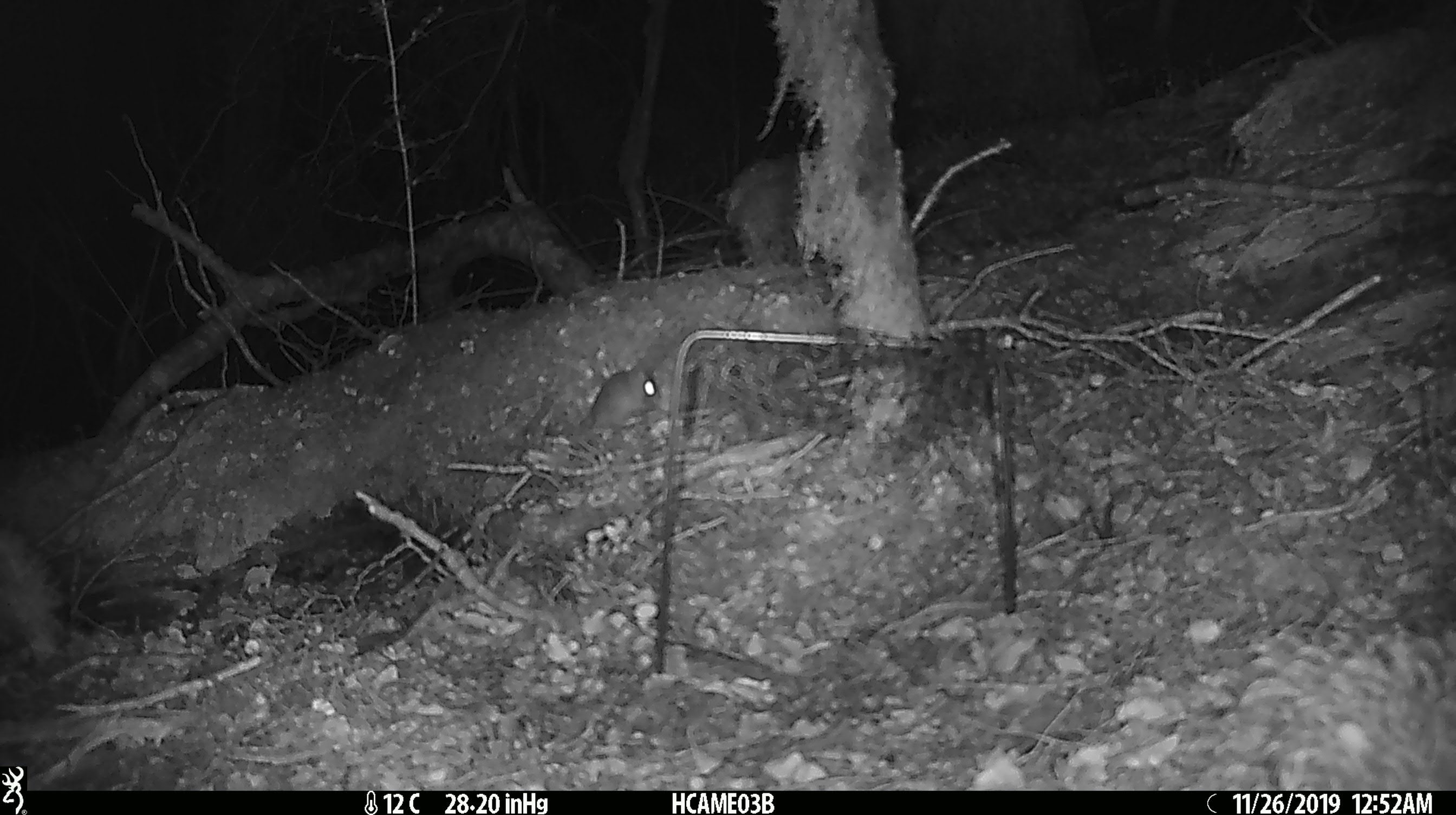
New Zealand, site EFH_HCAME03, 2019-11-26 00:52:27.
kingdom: Animalia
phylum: Chordata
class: Mammalia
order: Rodentia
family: Muridae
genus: Mus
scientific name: Mus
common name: mouse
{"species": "mouse (Mus)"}